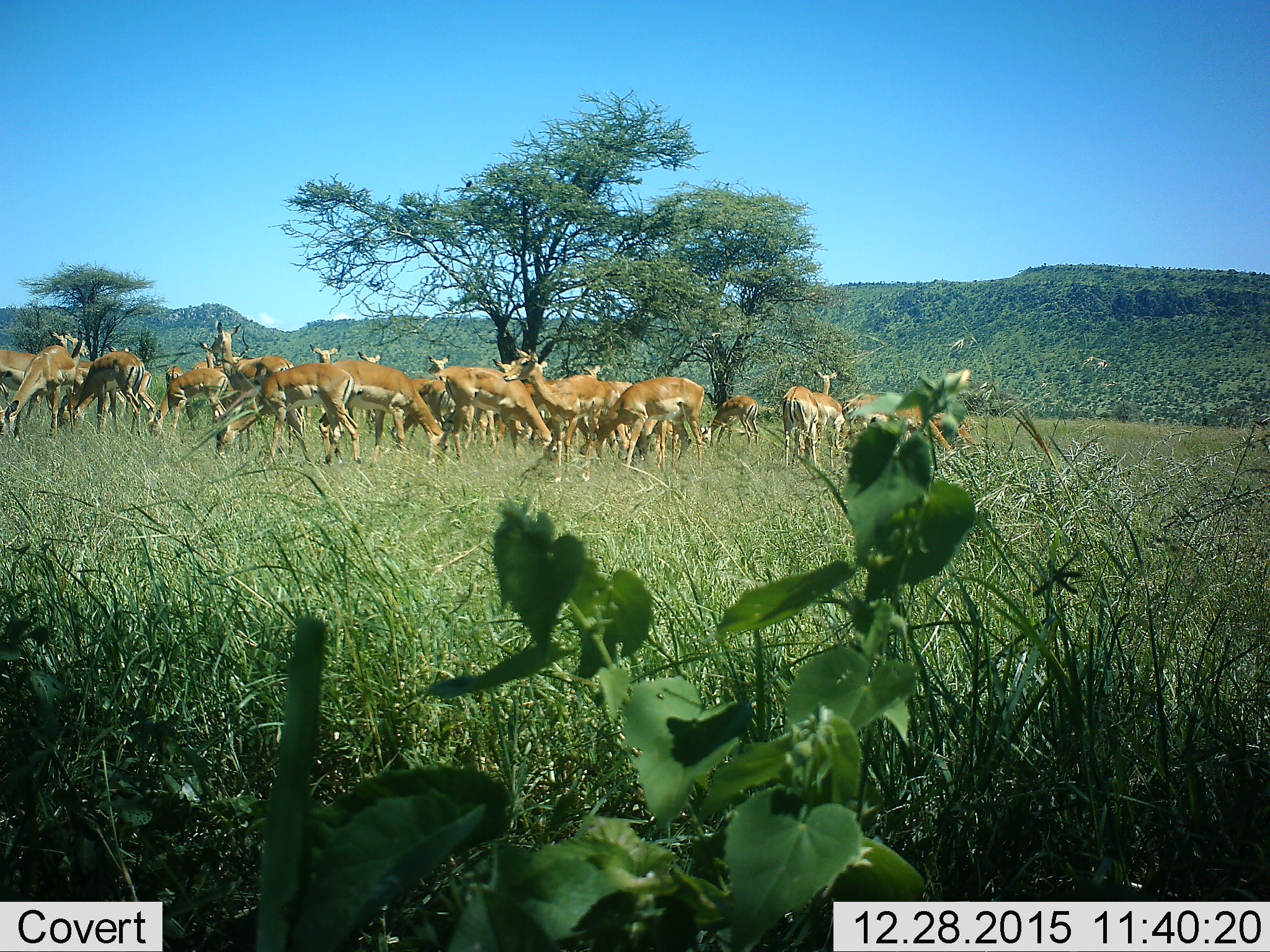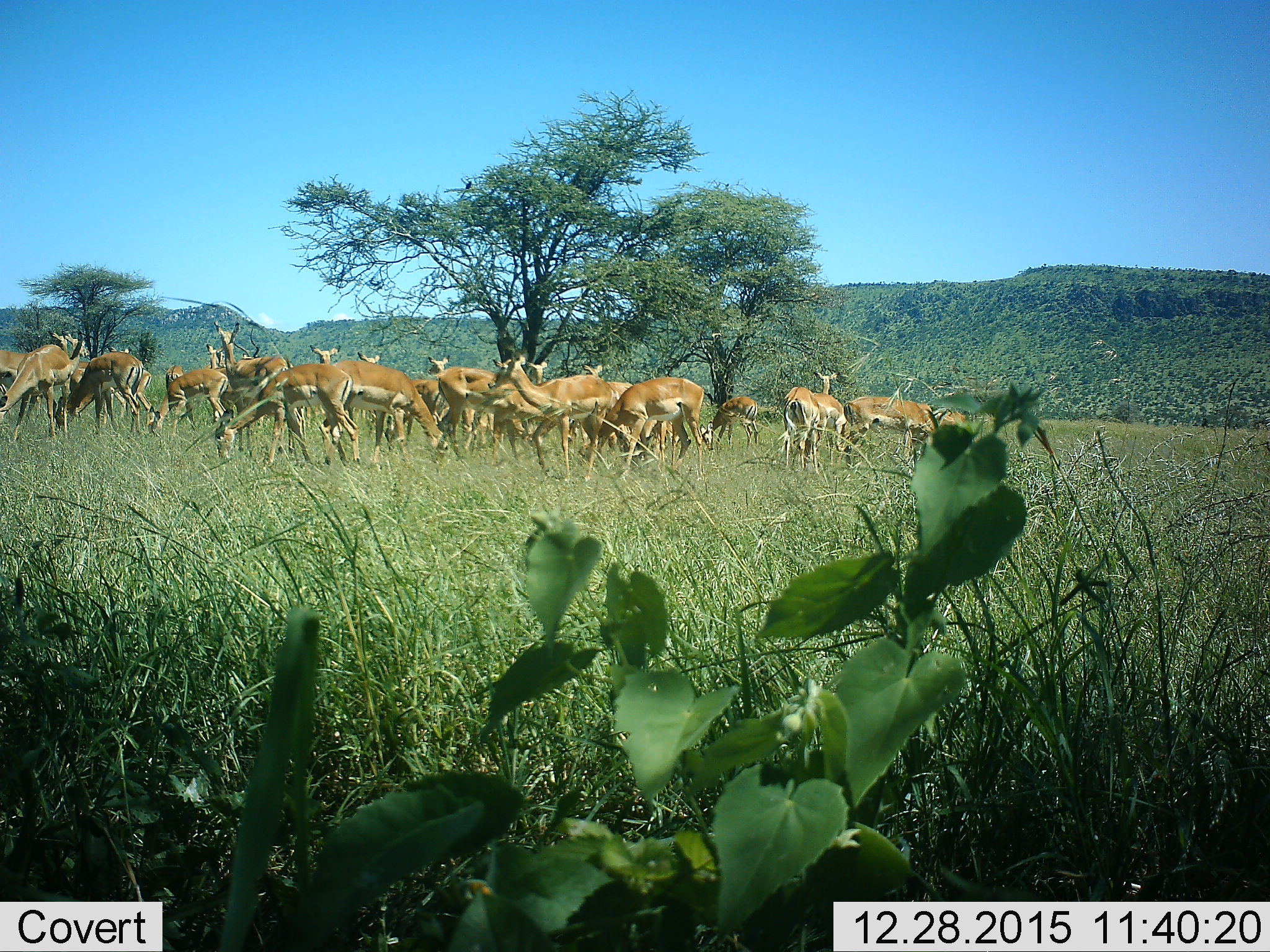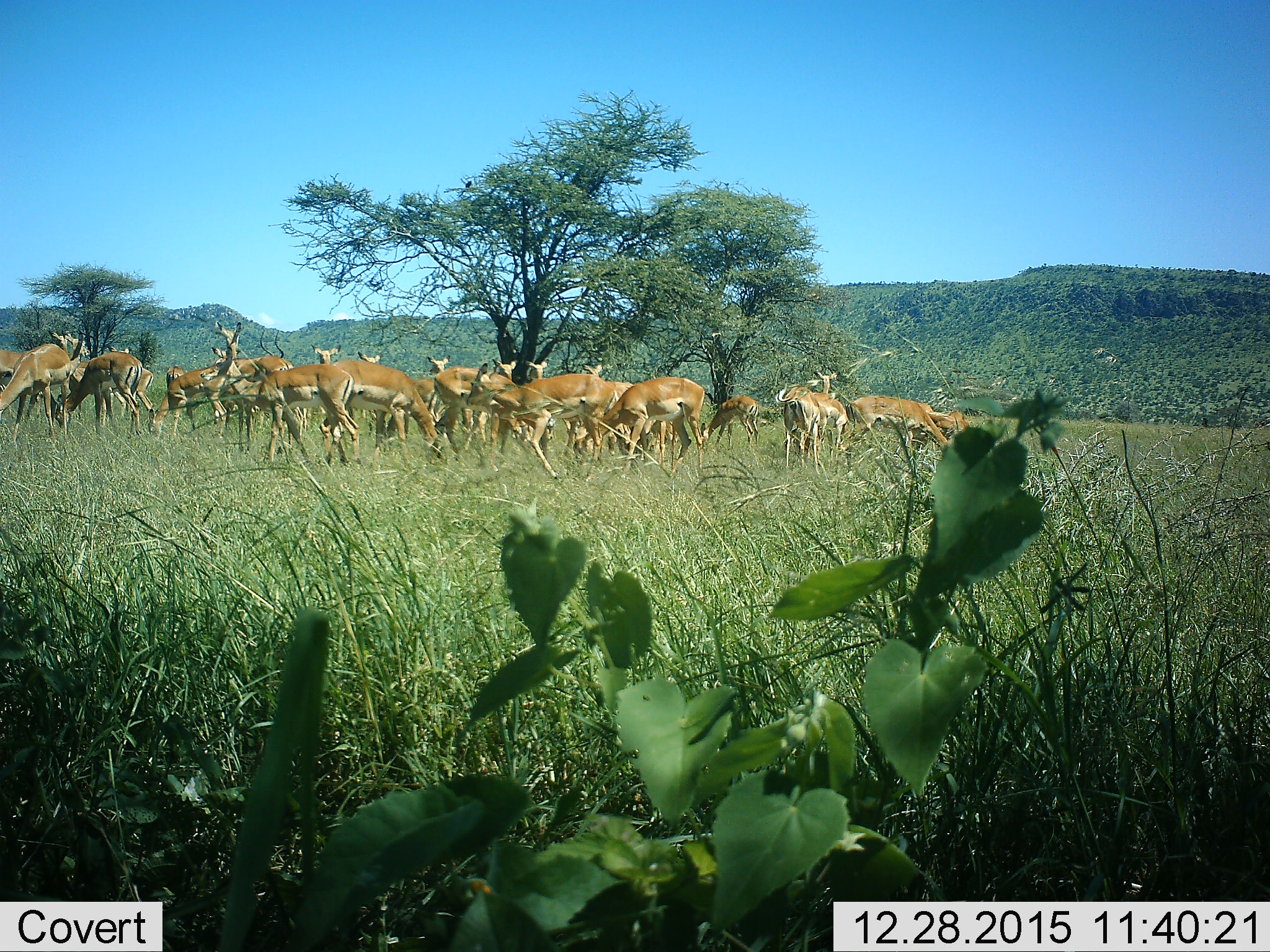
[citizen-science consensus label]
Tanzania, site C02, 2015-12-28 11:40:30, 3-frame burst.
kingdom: Animalia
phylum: Chordata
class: Mammalia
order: Artiodactyla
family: Bovidae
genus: Nanger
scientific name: Nanger granti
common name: grant's gazelle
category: gazellegrants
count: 11-50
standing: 62%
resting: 12%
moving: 12%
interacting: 12%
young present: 50%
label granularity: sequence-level